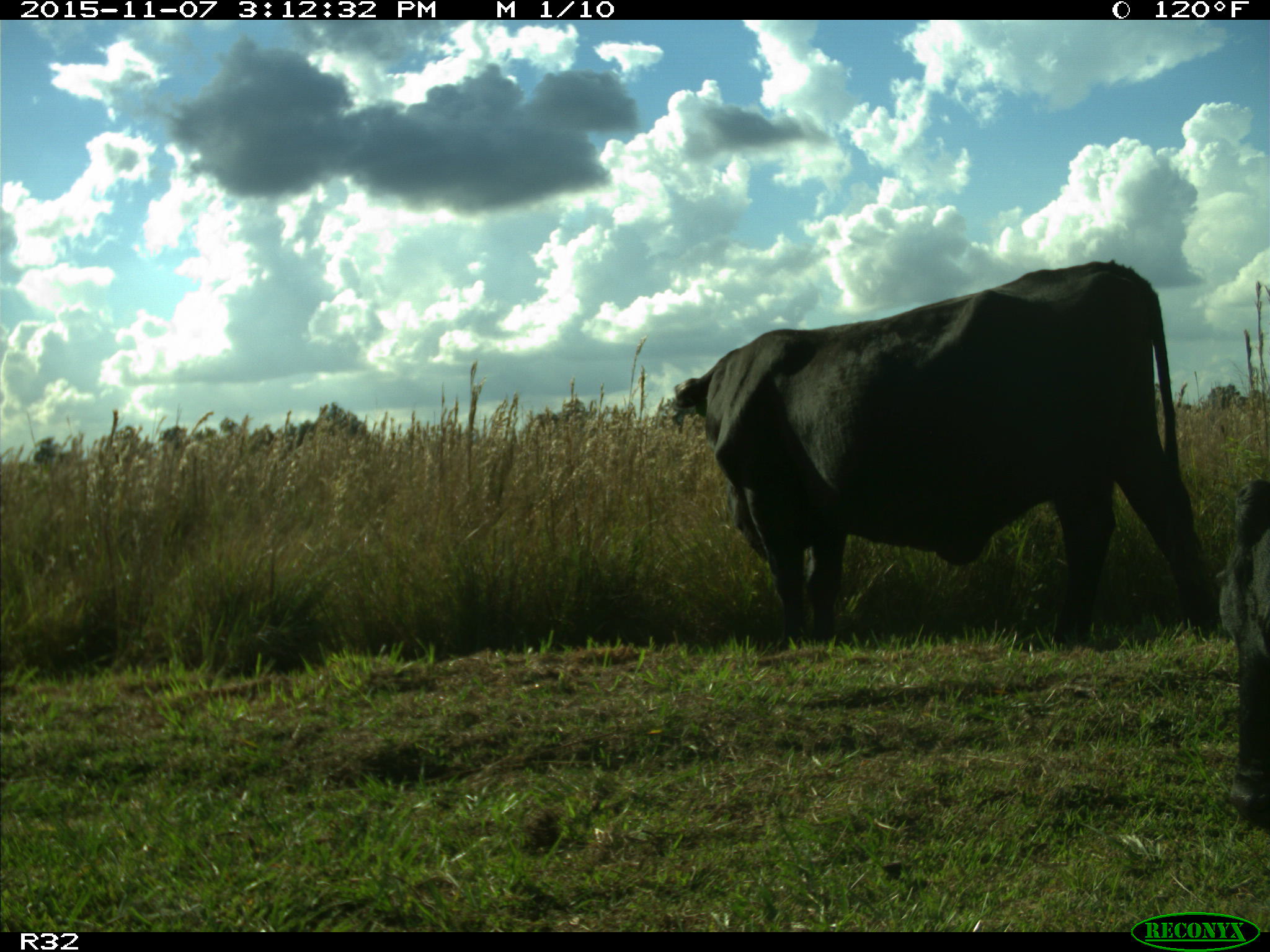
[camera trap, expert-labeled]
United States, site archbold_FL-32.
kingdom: Animalia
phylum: Chordata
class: Mammalia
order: Artiodactyla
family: Bovidae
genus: Bos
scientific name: Bos taurus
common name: domestic cow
Bos taurus (domestic cow).